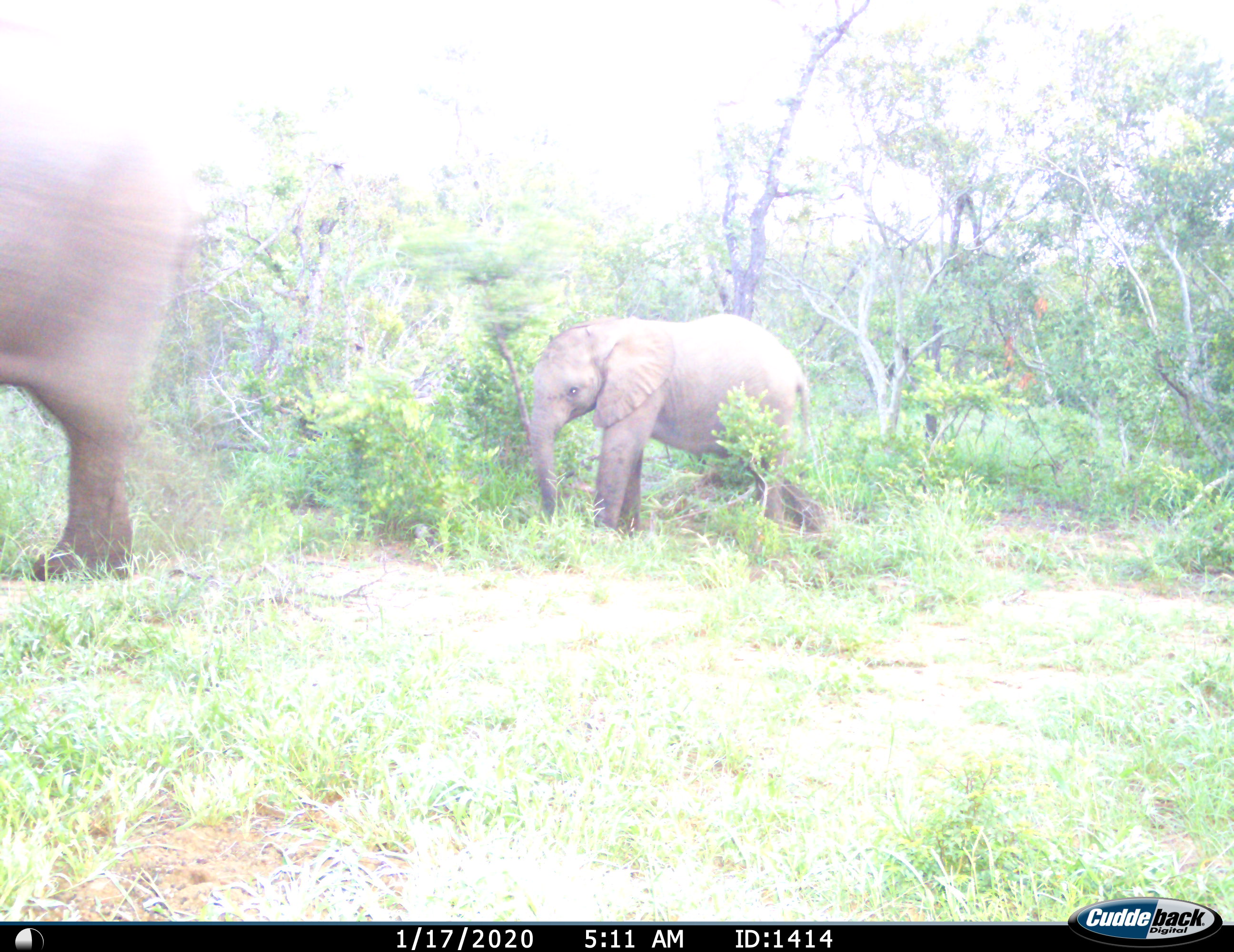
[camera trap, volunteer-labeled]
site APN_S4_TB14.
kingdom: Animalia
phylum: Chordata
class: Mammalia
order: Proboscidea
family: Elephantidae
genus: Loxodonta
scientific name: Loxodonta africana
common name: african bush elephant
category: elephant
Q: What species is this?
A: Elephant (african bush elephant) (Loxodonta africana).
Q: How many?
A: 2.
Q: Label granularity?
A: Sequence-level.